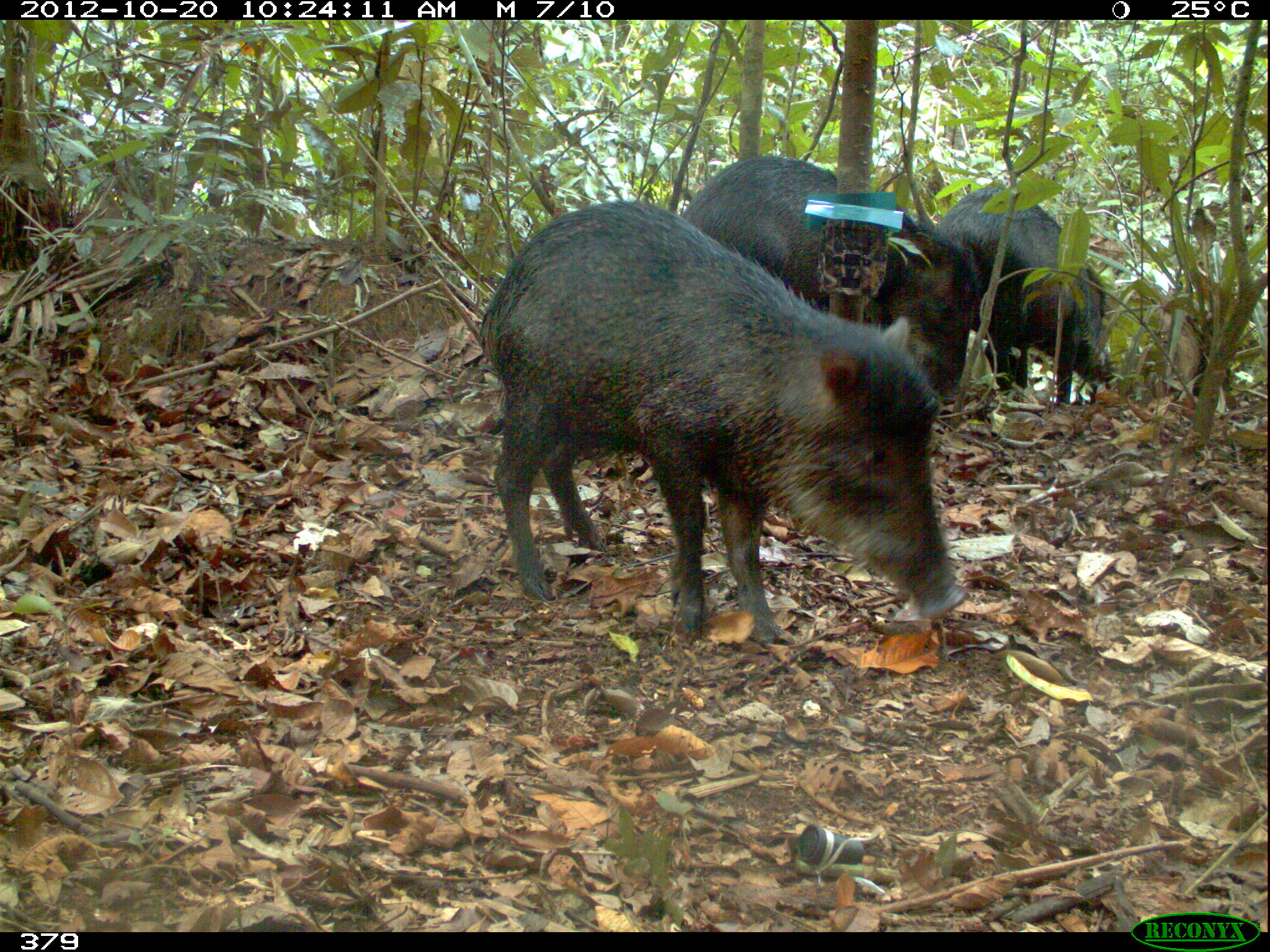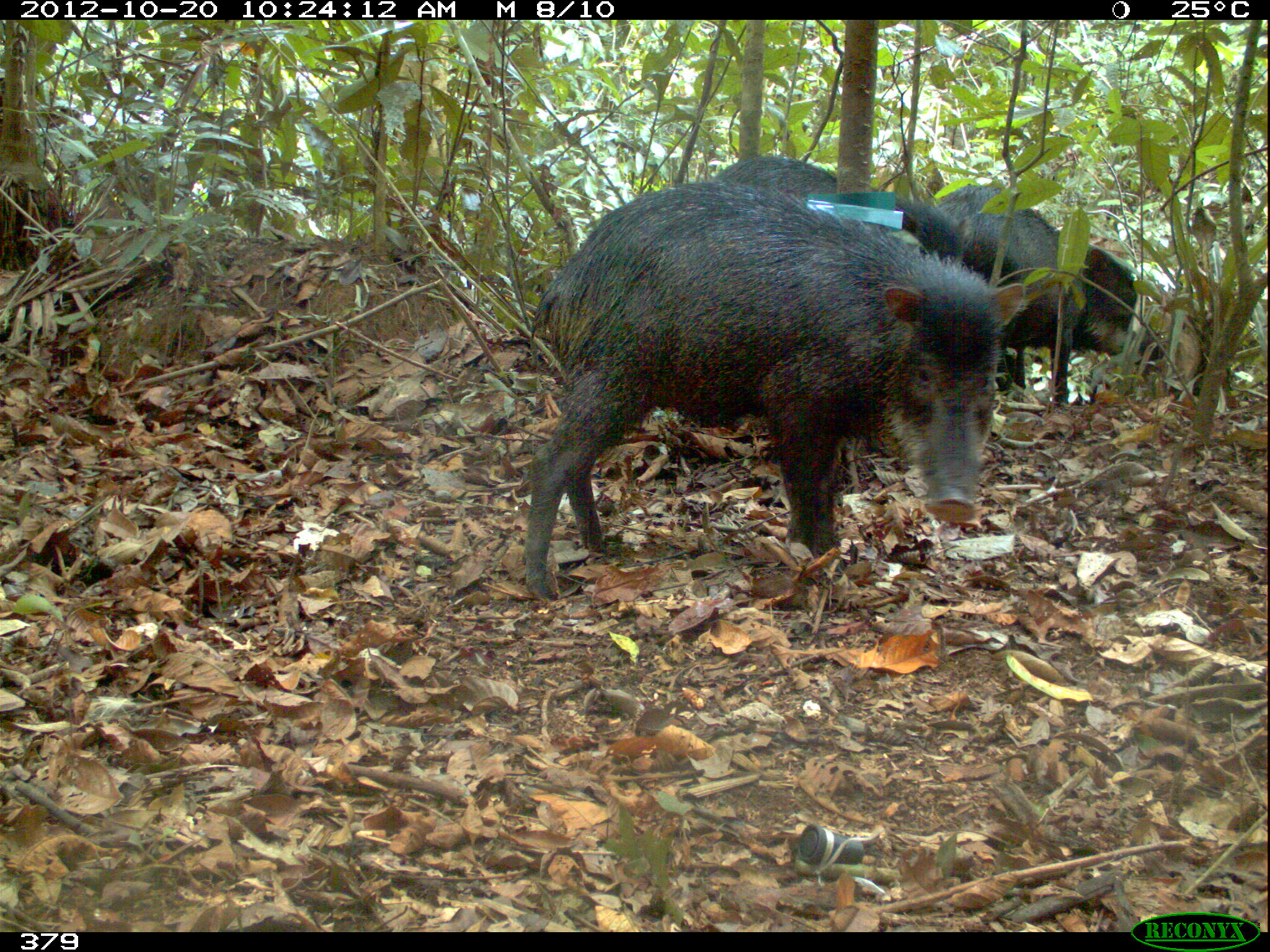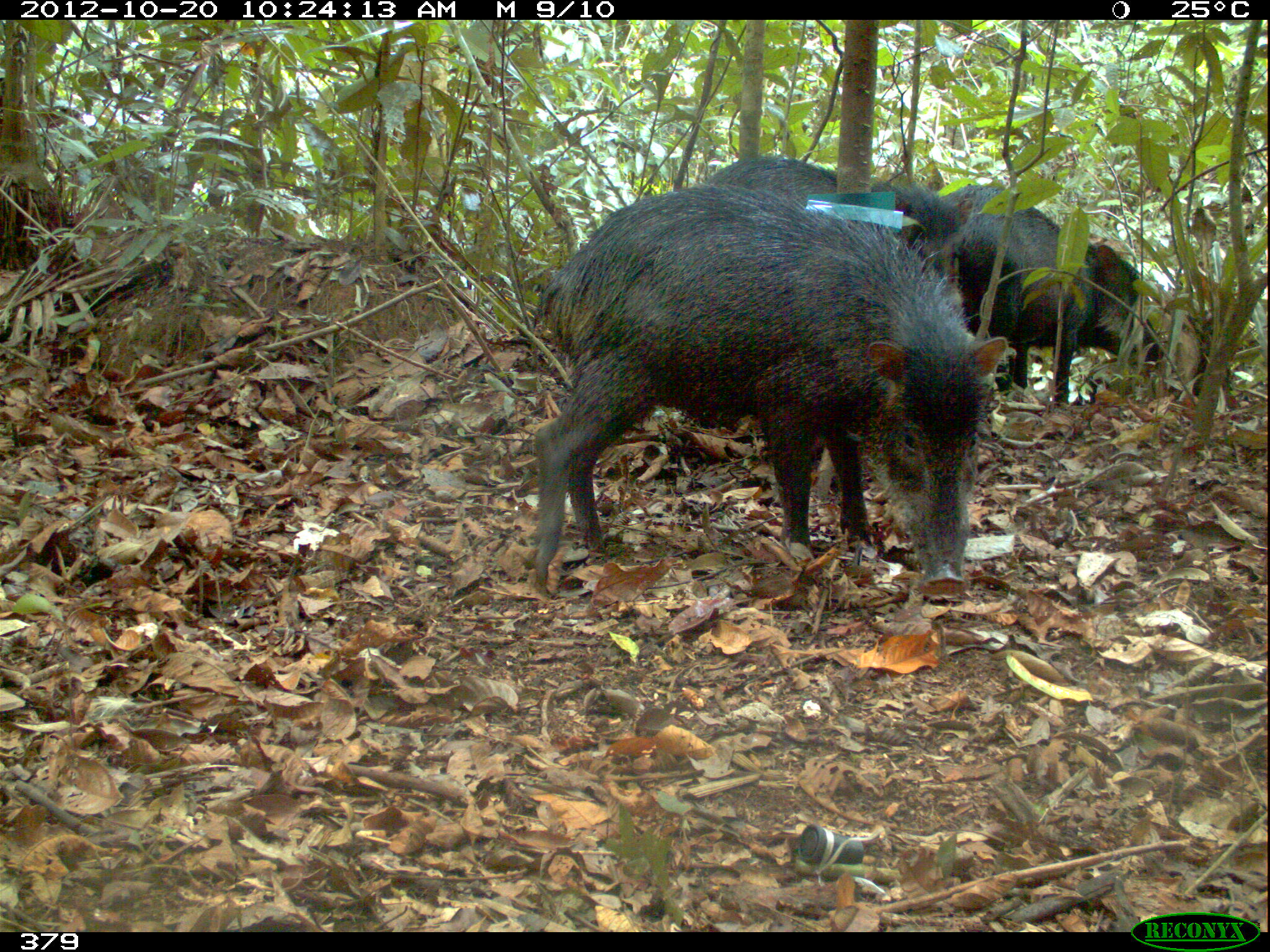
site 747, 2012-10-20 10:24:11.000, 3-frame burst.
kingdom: Animalia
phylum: Chordata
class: Mammalia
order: Artiodactyla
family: Tayassuidae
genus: Tayassu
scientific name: Tayassu pecari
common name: white-lipped peccary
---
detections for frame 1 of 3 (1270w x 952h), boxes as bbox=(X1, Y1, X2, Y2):
tayassu pecari: bbox=(473, 196, 970, 648); bbox=(676, 154, 978, 402); bbox=(931, 182, 1115, 406)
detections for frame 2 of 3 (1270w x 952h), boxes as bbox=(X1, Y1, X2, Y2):
tayassu pecari: bbox=(522, 179, 1025, 601); bbox=(933, 184, 1162, 407); bbox=(709, 154, 973, 263)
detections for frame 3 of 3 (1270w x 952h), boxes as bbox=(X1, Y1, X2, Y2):
tayassu pecari: bbox=(530, 179, 1009, 599); bbox=(932, 183, 1165, 406); bbox=(700, 155, 975, 300)